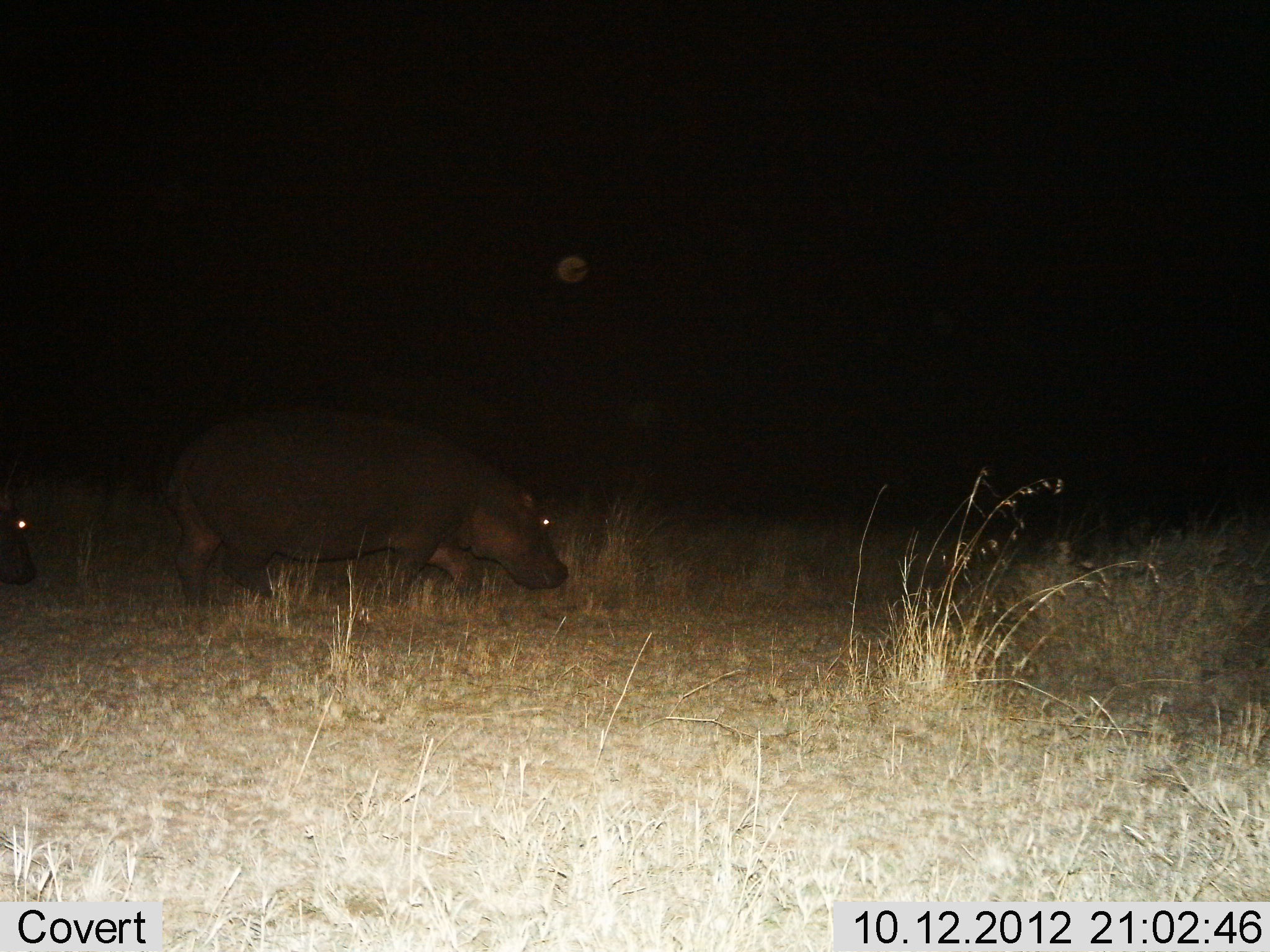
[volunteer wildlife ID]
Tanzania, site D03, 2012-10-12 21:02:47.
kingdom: Animalia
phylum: Chordata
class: Mammalia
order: Artiodactyla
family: Hippopotamidae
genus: Hippopotamus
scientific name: Hippopotamus amphibius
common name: hippopotamus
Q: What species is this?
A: Hippopotamus (Hippopotamus amphibius).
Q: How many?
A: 2.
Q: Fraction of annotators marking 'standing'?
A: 10%.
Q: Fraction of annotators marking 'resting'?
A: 0%.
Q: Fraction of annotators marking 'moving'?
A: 80%.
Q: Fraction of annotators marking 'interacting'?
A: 0%.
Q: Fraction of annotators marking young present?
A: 0%.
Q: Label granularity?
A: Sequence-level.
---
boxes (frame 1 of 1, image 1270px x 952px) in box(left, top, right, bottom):
animal: box(166, 401, 570, 603); box(0, 494, 42, 589)